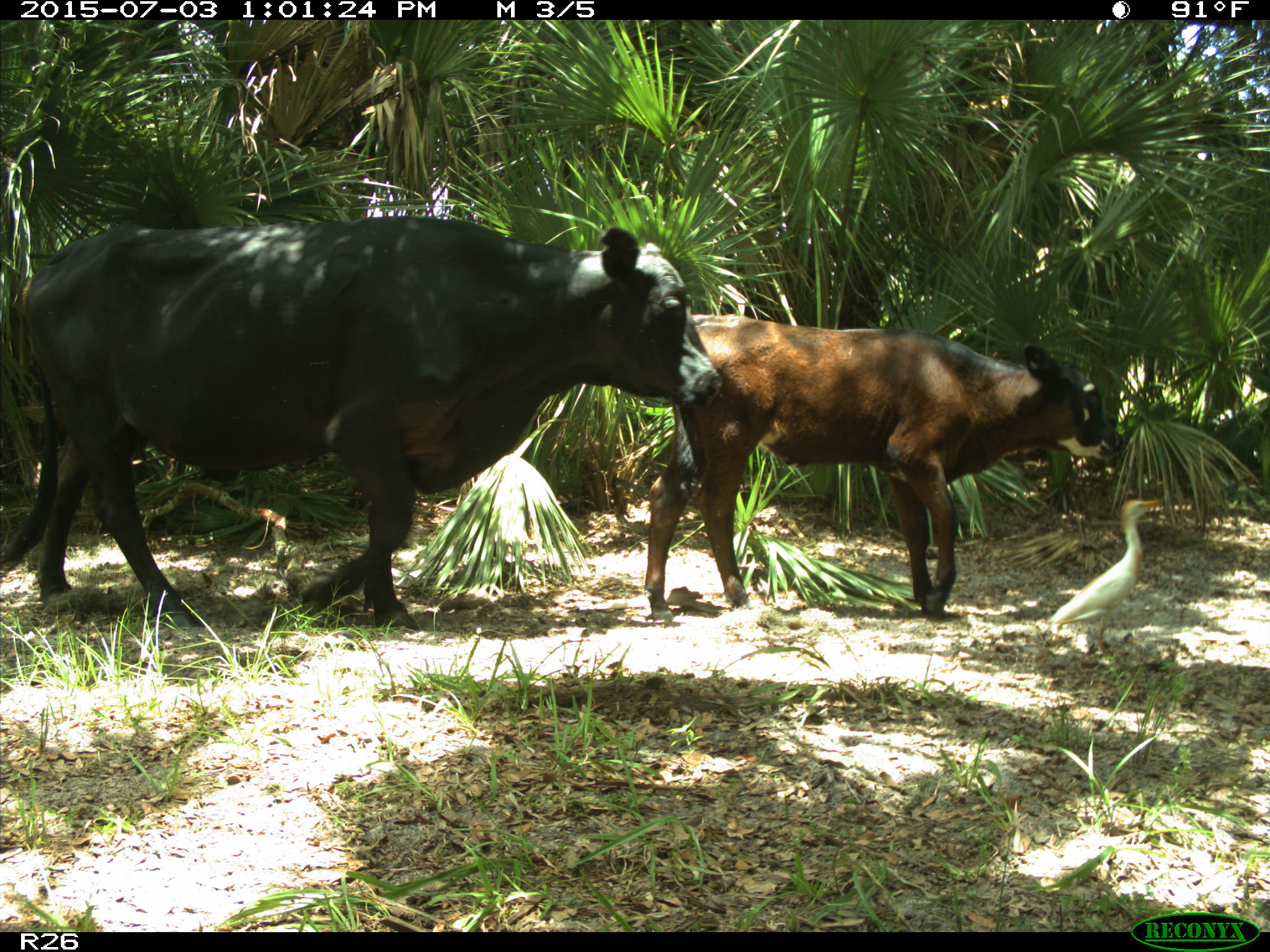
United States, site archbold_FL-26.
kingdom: Animalia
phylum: Chordata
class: Mammalia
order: Artiodactyla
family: Bovidae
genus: Bos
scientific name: Bos taurus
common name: domestic cow